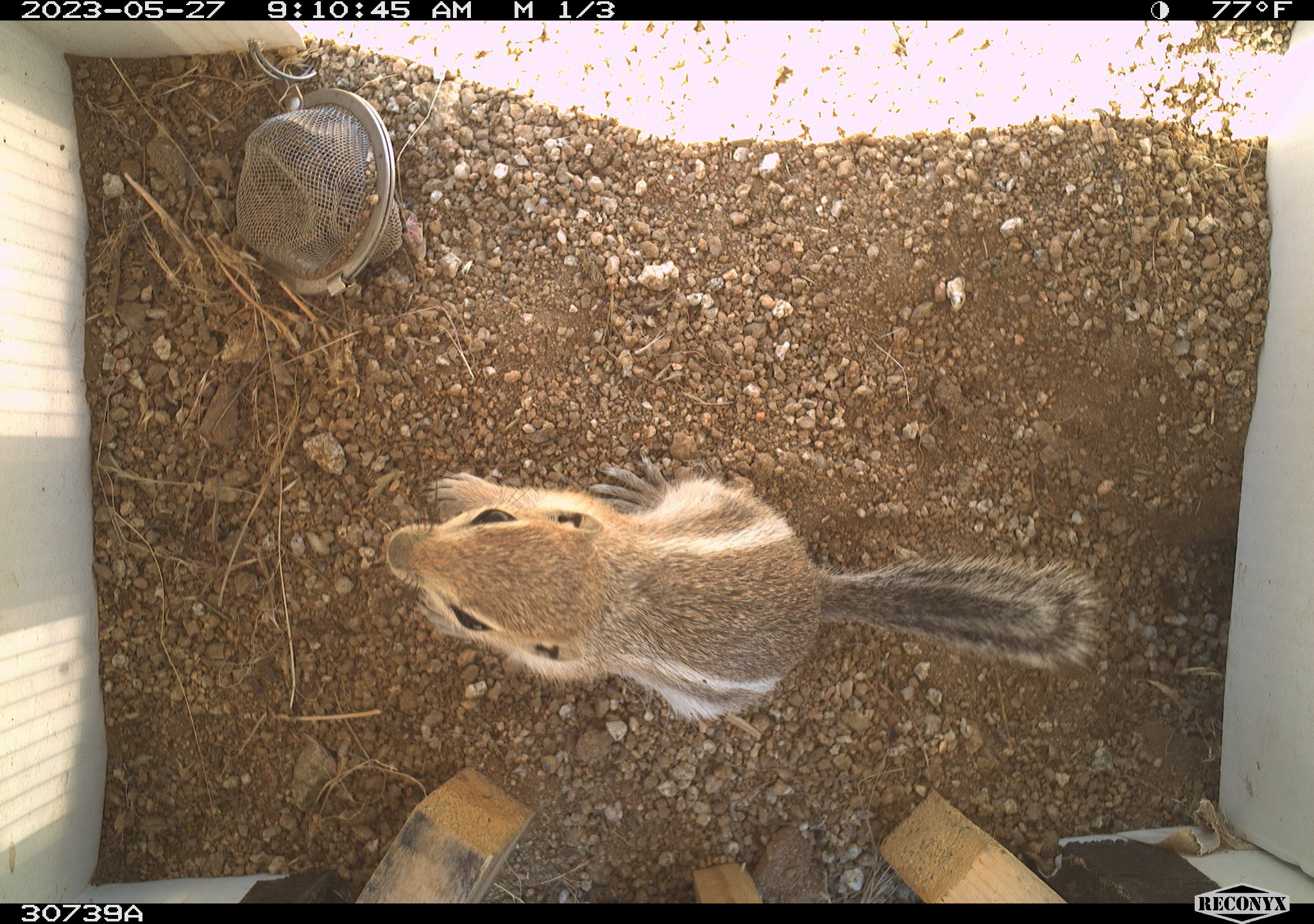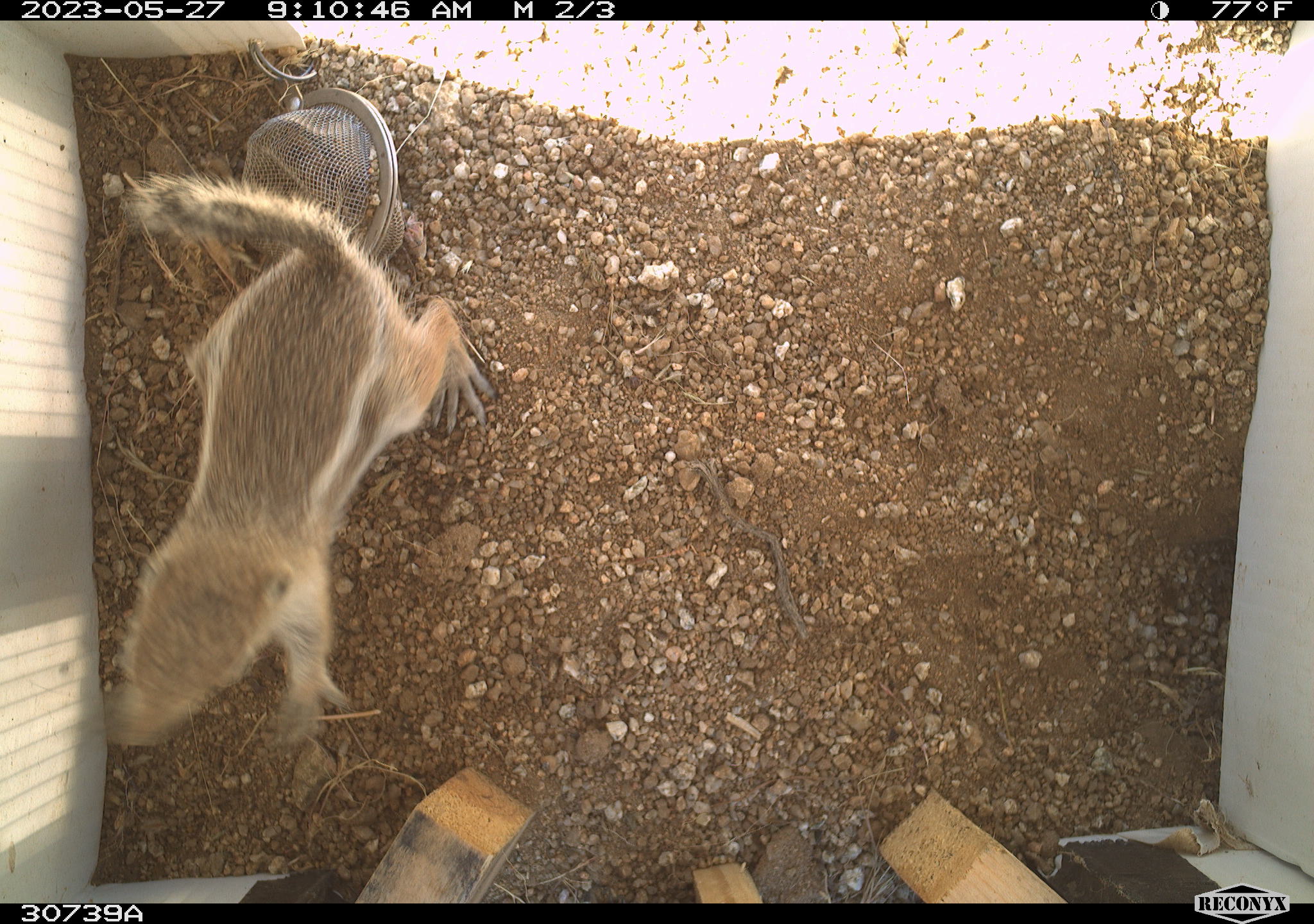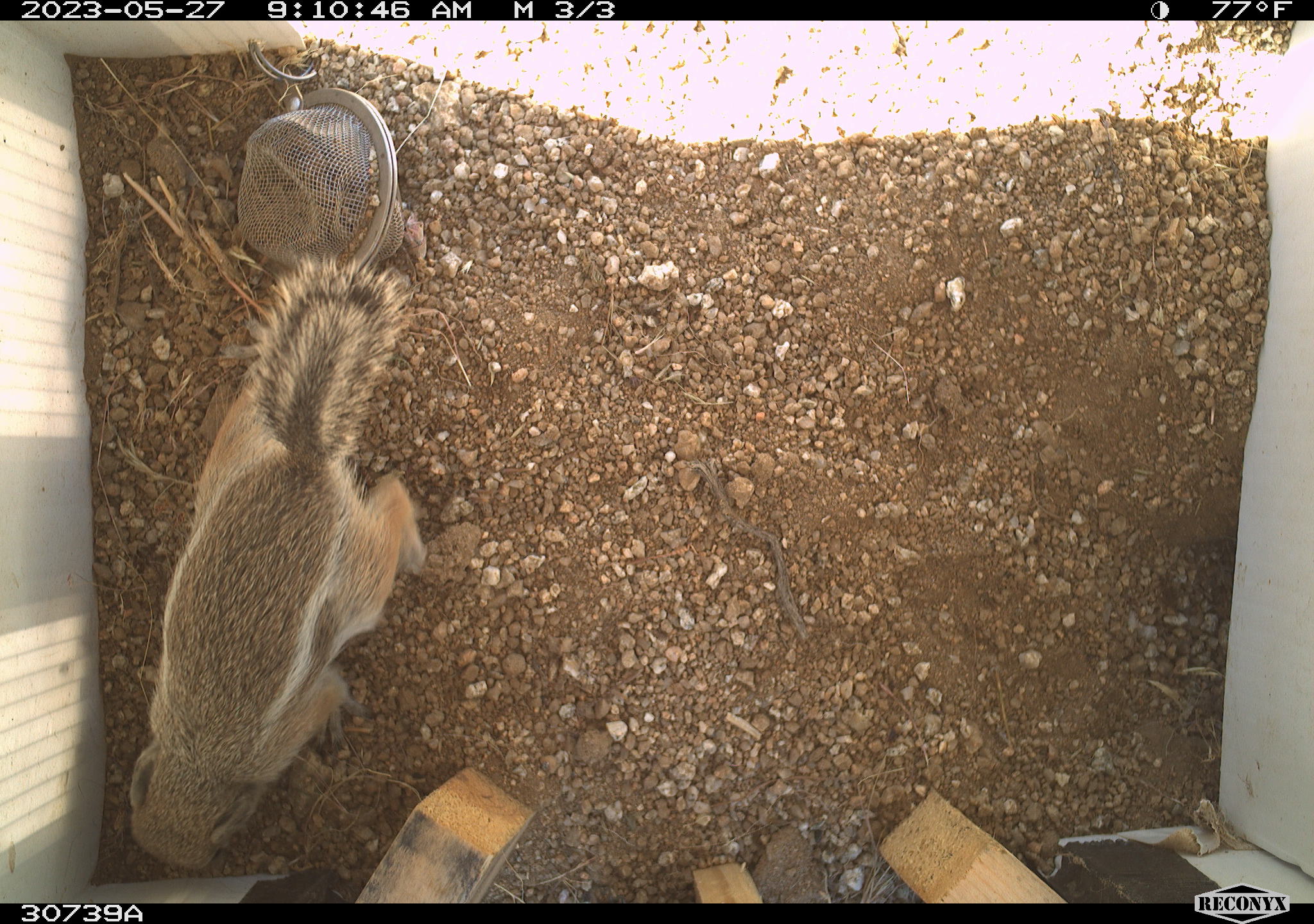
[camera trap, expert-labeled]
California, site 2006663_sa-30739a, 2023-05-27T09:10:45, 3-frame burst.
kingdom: Animalia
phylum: Chordata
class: Mammalia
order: Rodentia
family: Sciuridae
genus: Ammospermophilus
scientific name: Ammospermophilus leucurus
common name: white-tailed antelope squirrel